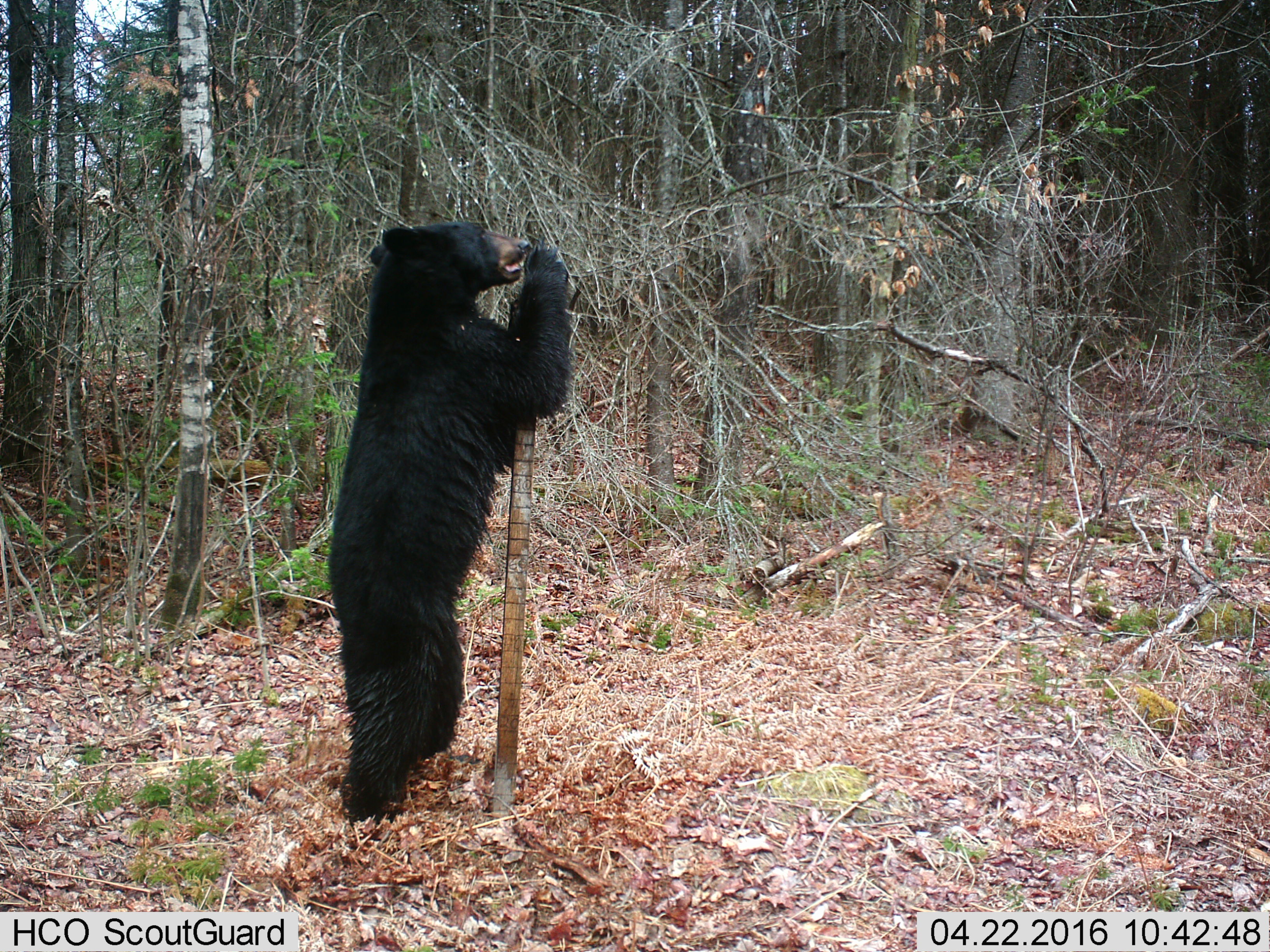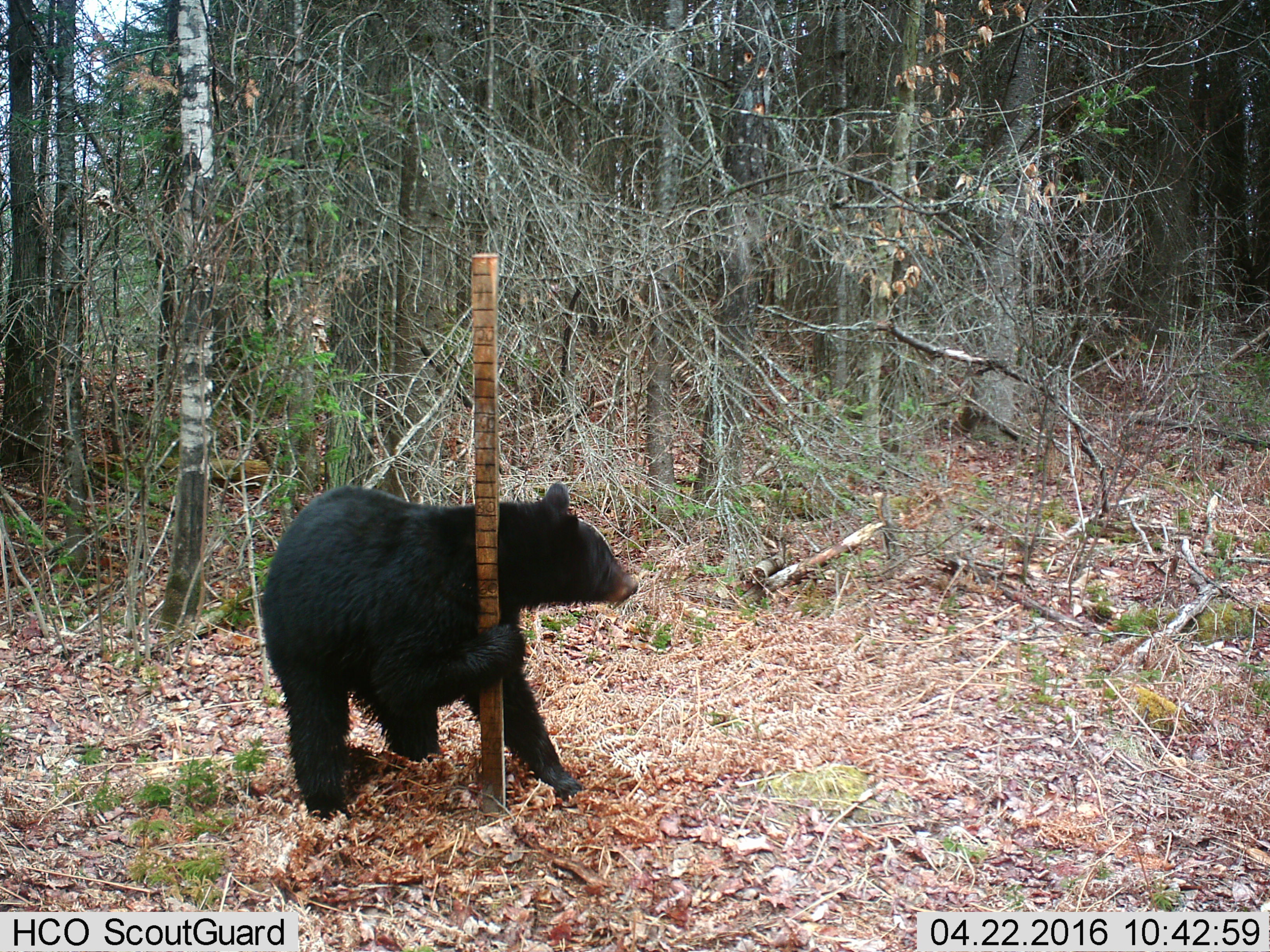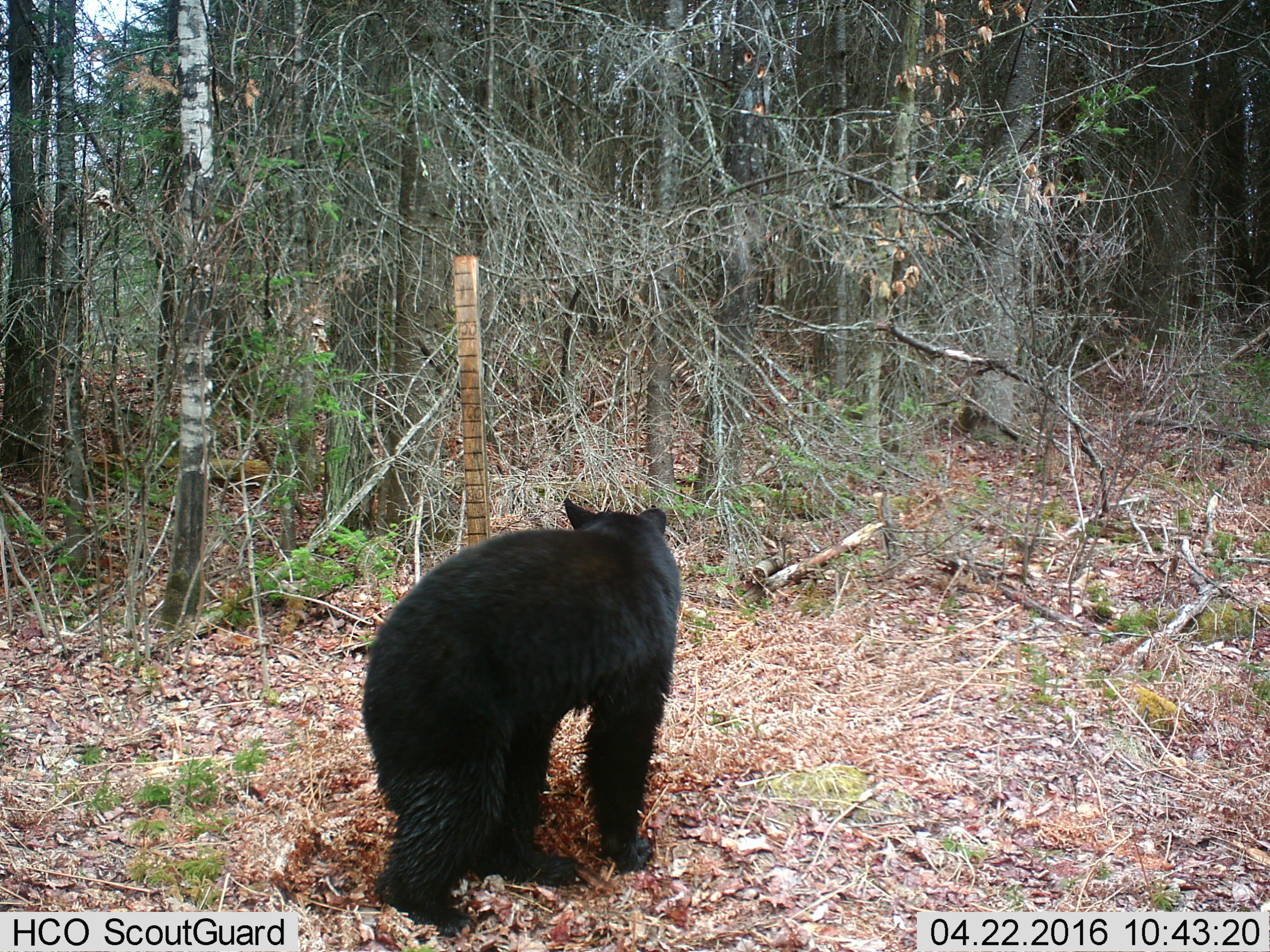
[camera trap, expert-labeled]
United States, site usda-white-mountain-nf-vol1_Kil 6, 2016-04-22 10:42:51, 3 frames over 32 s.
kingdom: Animalia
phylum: Chordata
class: Mammalia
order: Carnivora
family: Ursidae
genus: Ursus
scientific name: Ursus americanus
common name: black bear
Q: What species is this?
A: Black bear (Ursus americanus).